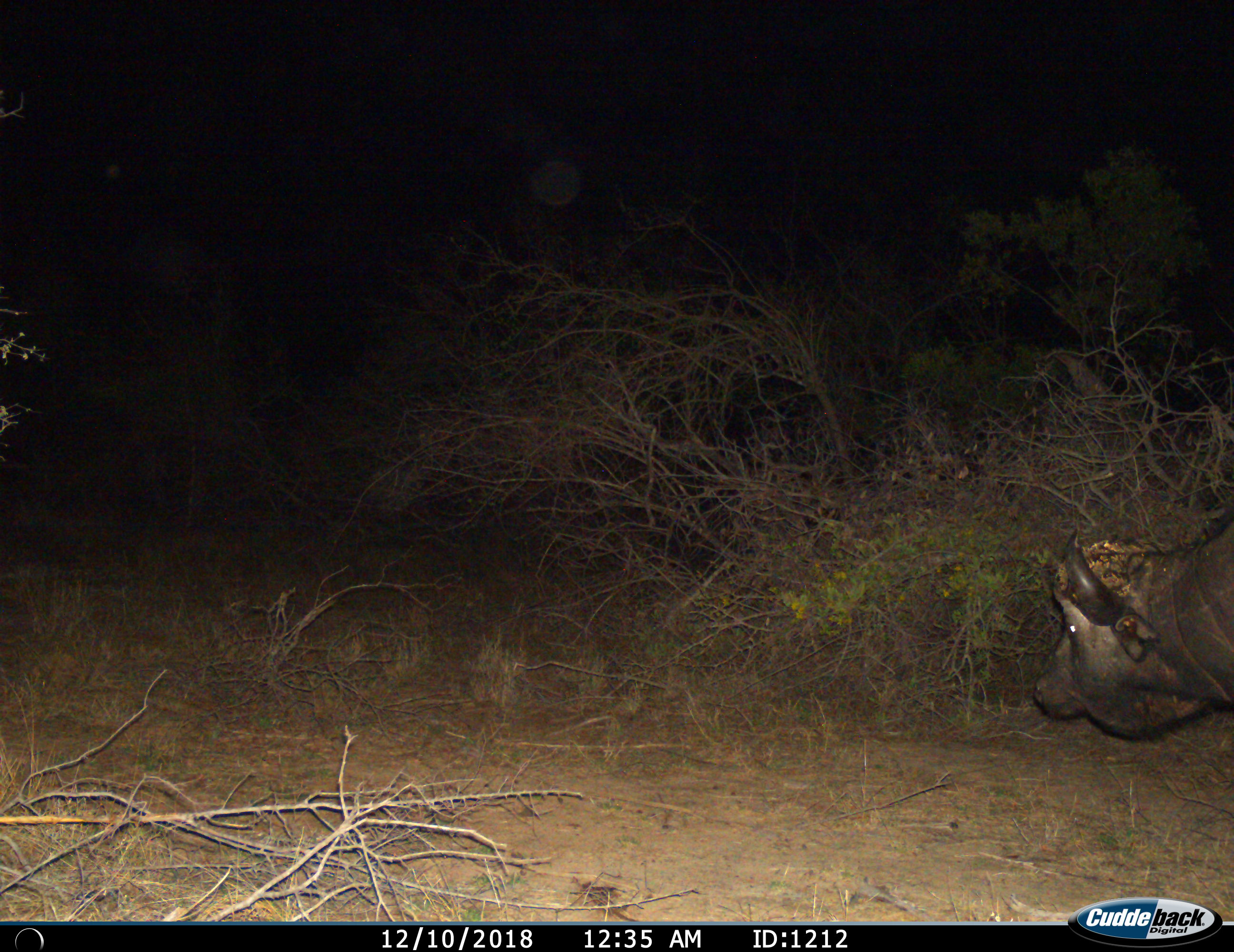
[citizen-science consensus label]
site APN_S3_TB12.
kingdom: Animalia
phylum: Chordata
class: Mammalia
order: Artiodactyla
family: Bovidae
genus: Syncerus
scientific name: Syncerus caffer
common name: african buffalo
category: buffalo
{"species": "buffalo (african buffalo) (Syncerus caffer)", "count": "1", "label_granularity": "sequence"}